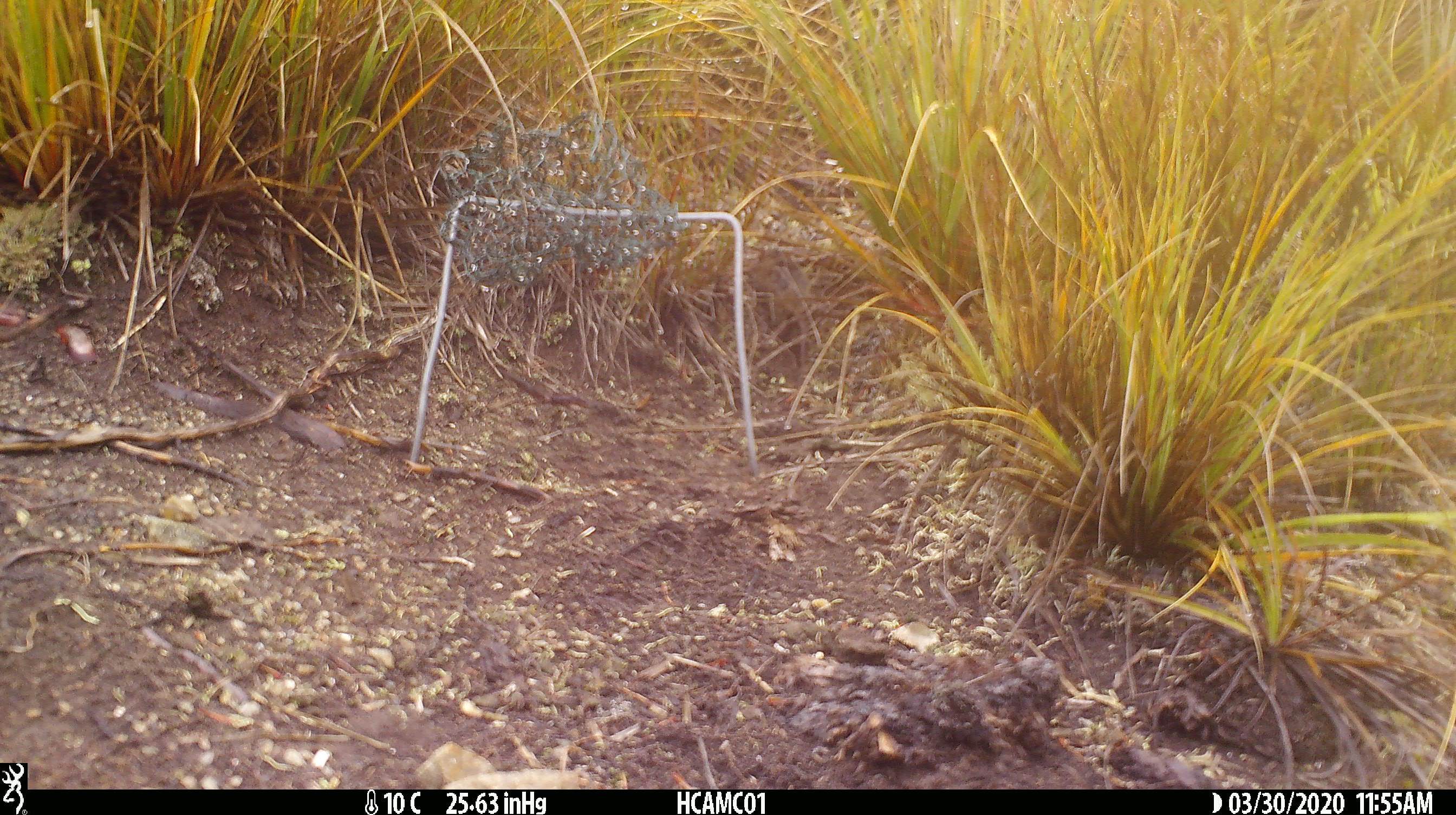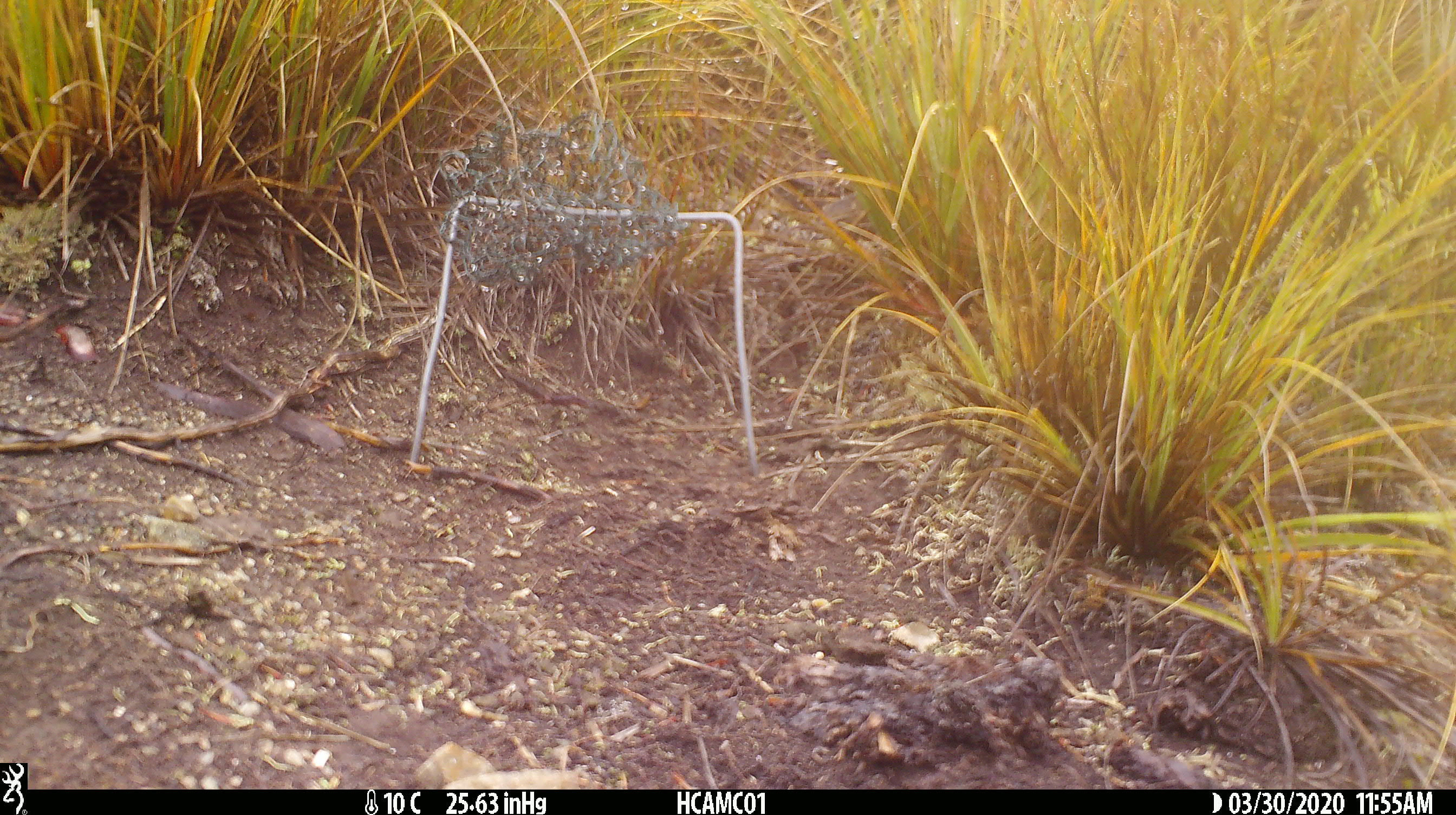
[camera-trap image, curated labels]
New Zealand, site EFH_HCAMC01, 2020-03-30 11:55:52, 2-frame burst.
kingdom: Animalia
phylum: Chordata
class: Mammalia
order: Rodentia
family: Muridae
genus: Mus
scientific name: Mus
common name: mouse